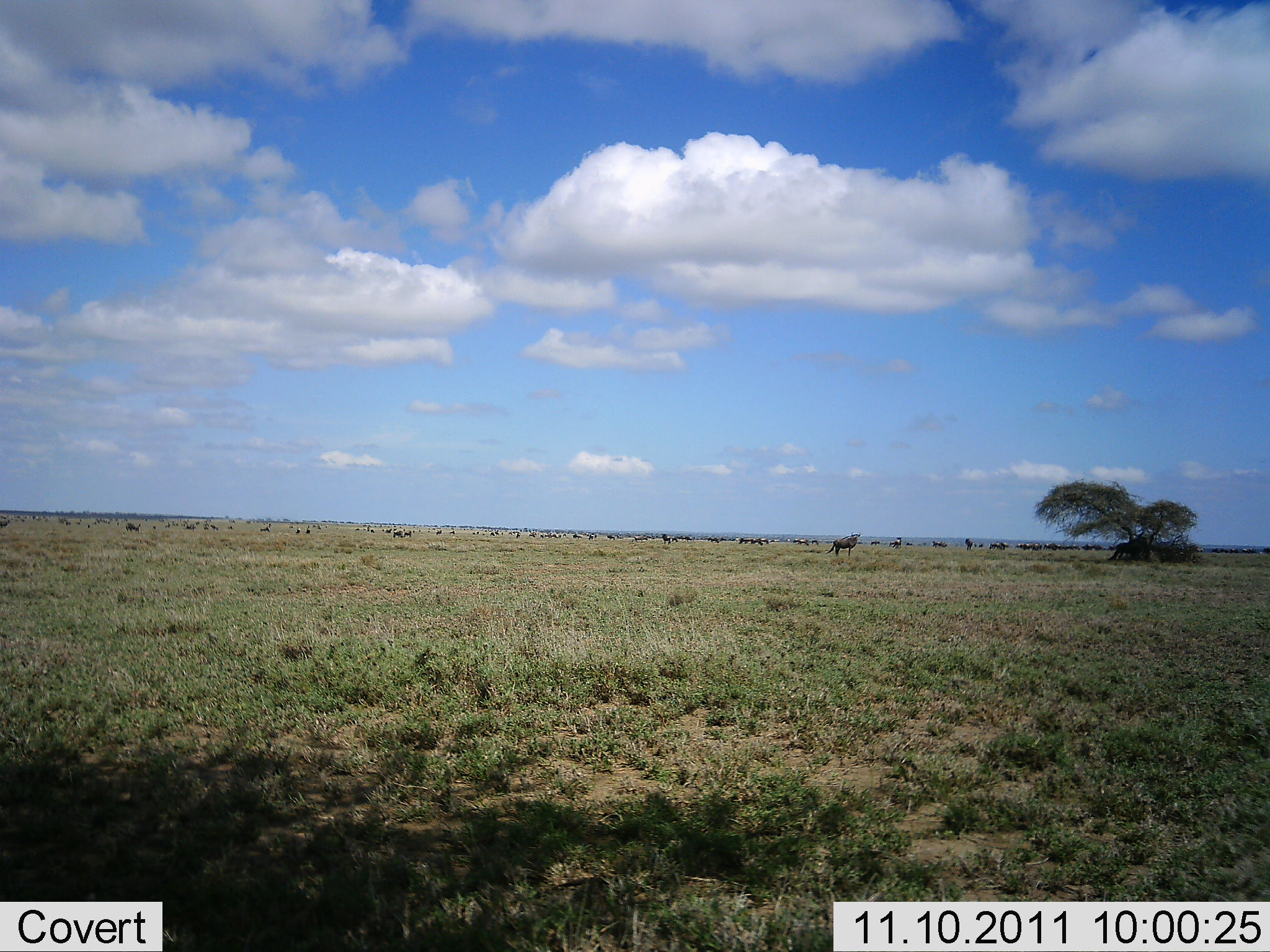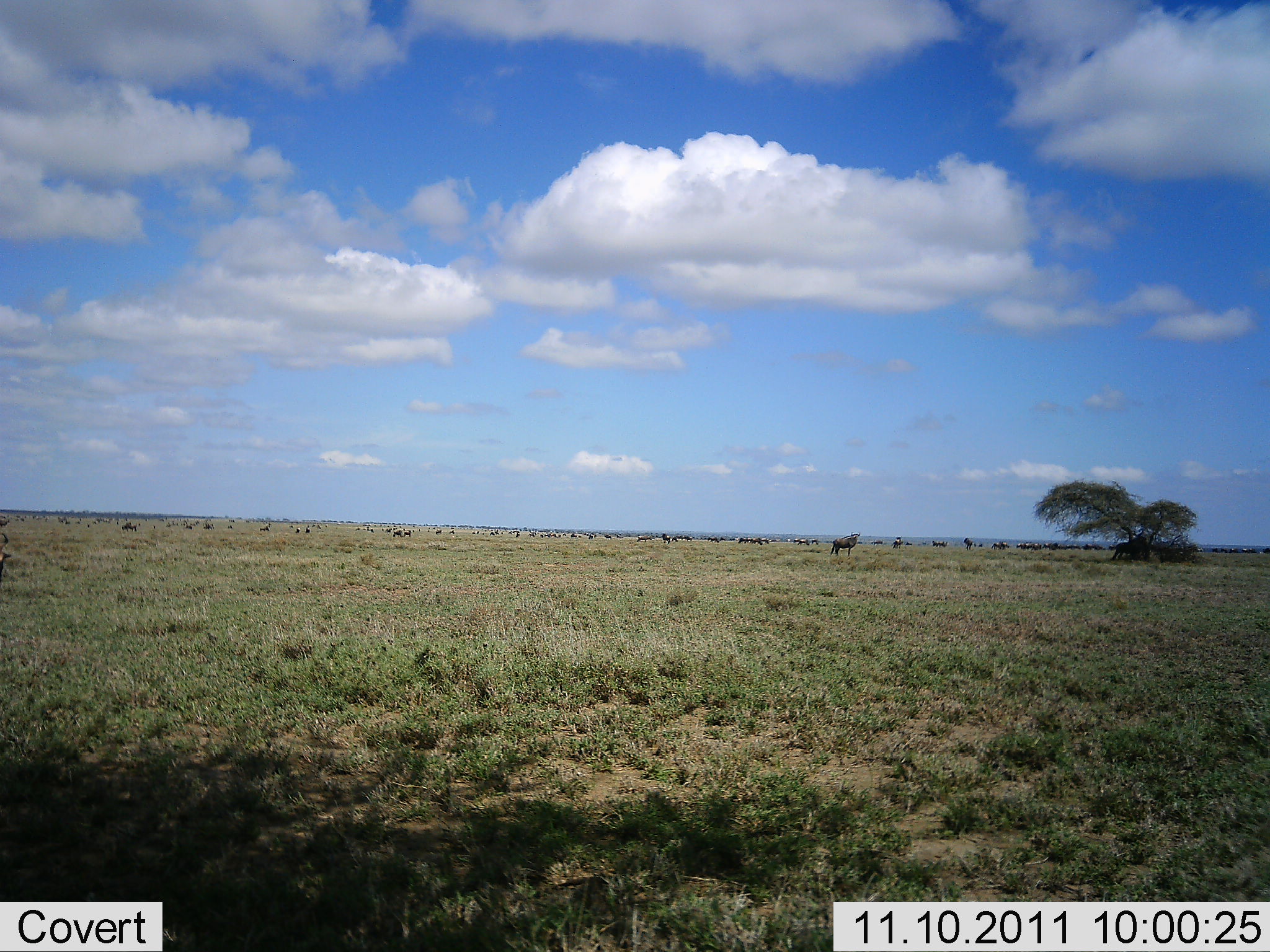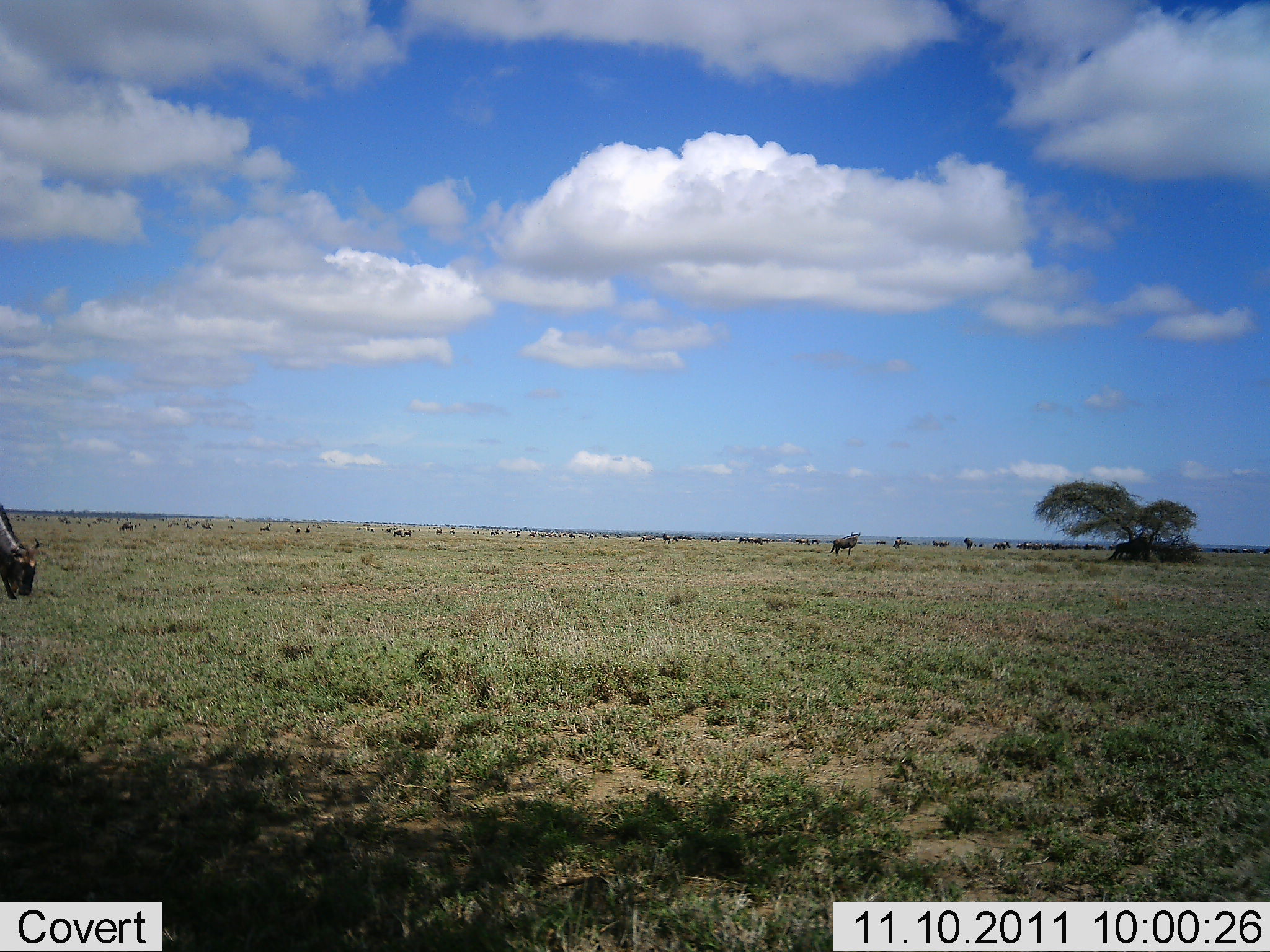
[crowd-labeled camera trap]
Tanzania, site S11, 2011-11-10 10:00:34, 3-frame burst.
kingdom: Animalia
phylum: Chordata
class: Mammalia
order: Artiodactyla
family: Bovidae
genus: Connochaetes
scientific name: Connochaetes taurinus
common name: blue wildebeest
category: wildebeest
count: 11-50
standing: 42%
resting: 0%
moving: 58%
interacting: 8%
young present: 0%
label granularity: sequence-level